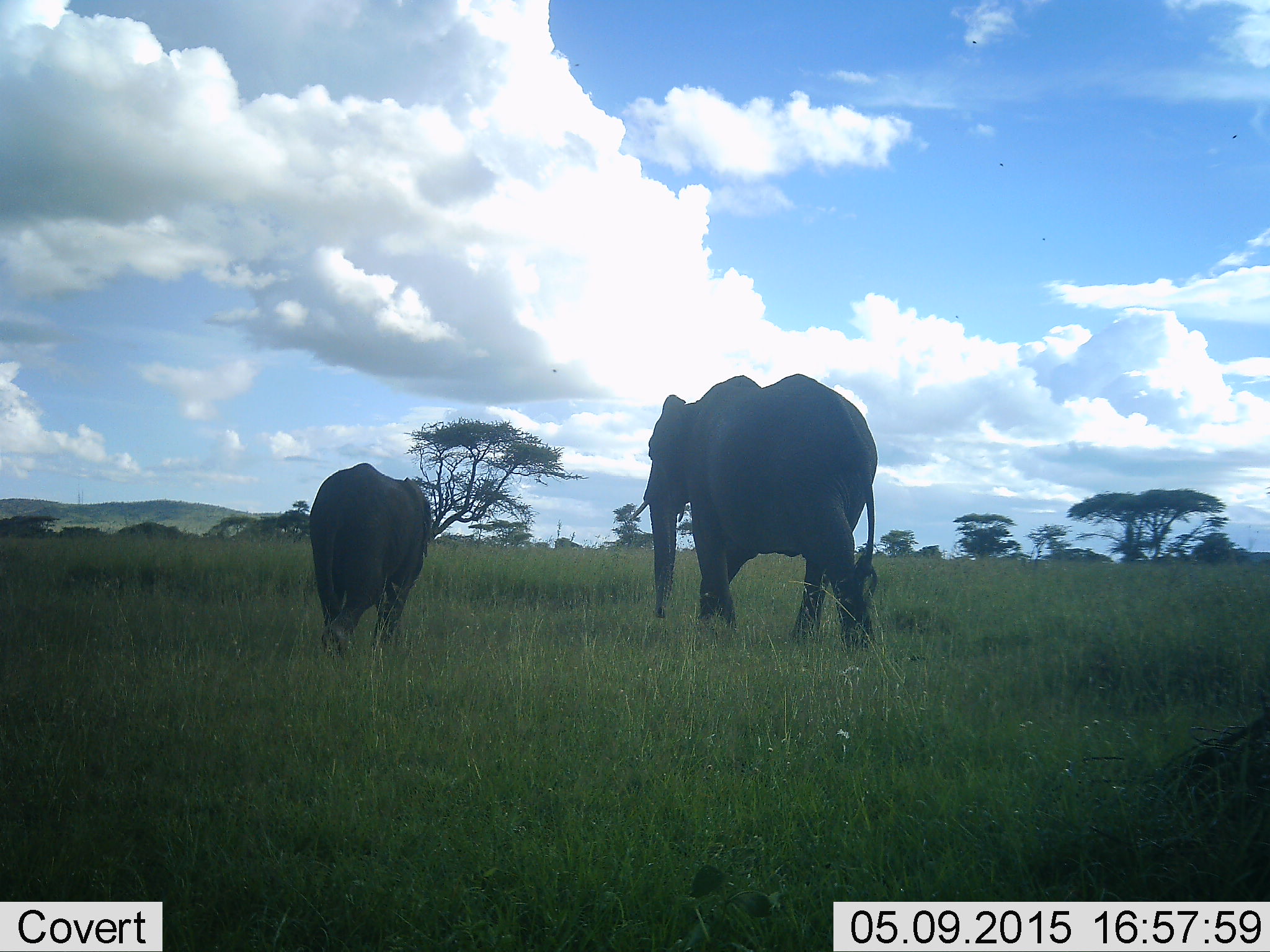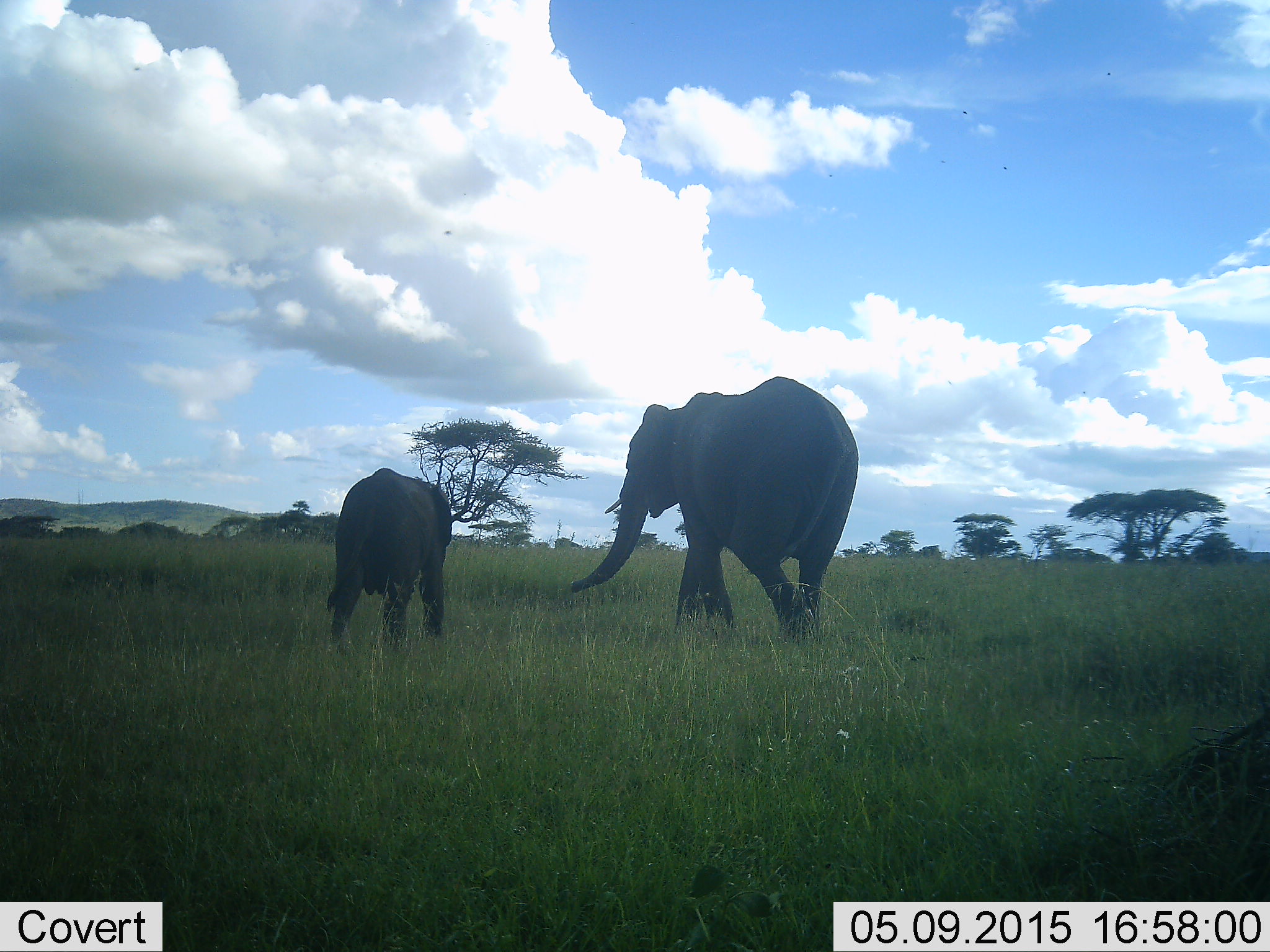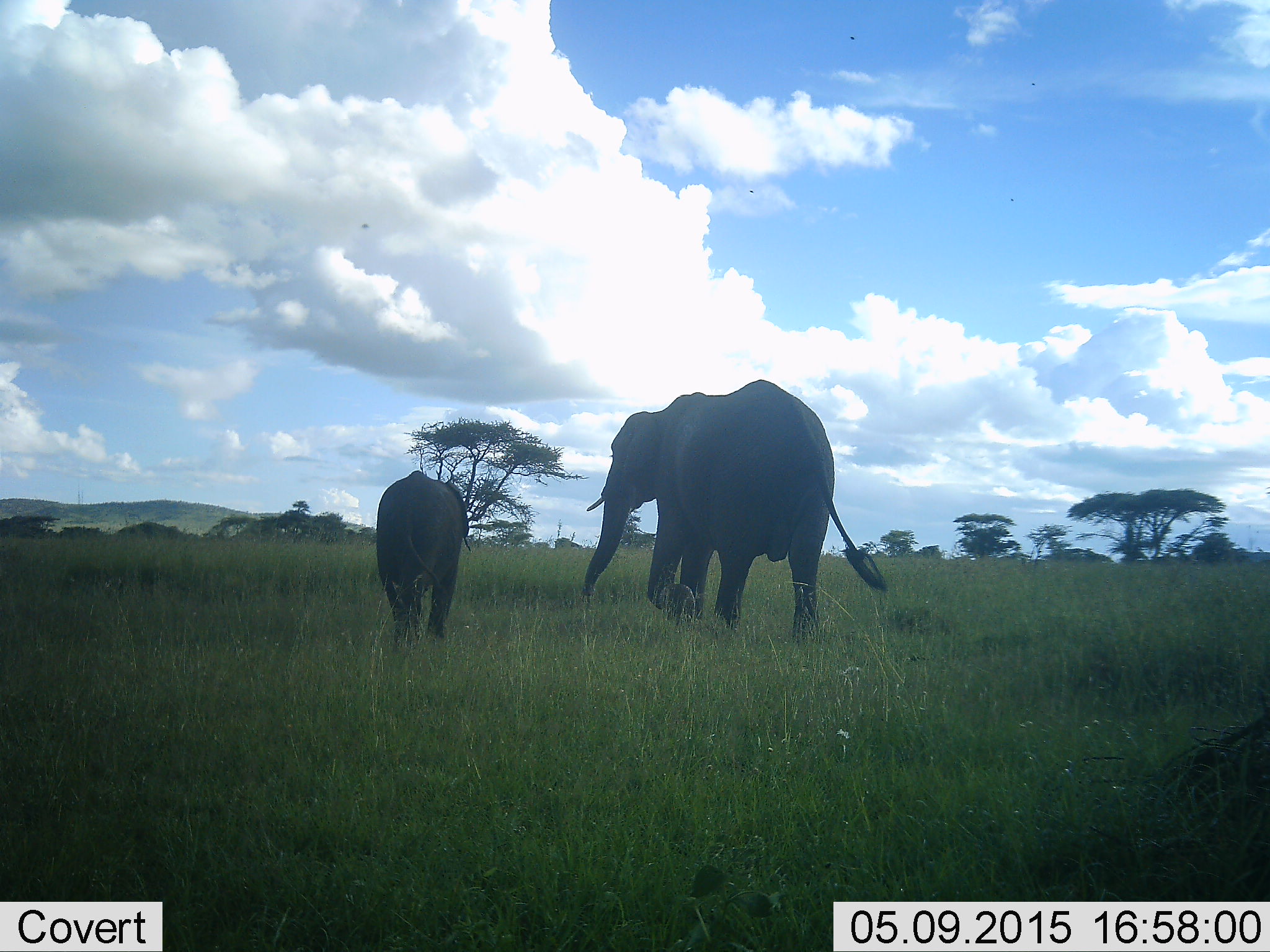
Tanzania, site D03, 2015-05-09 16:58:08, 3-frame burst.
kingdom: Animalia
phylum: Chordata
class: Mammalia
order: Proboscidea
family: Elephantidae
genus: Loxodonta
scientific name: Loxodonta africana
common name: african bush elephant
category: elephant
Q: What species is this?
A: Elephant (african bush elephant) (Loxodonta africana).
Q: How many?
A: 2.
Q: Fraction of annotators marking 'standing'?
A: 10%.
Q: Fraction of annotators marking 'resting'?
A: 0%.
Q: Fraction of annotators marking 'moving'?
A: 100%.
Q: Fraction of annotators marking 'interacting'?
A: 0%.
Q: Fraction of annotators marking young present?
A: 40%.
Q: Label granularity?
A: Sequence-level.